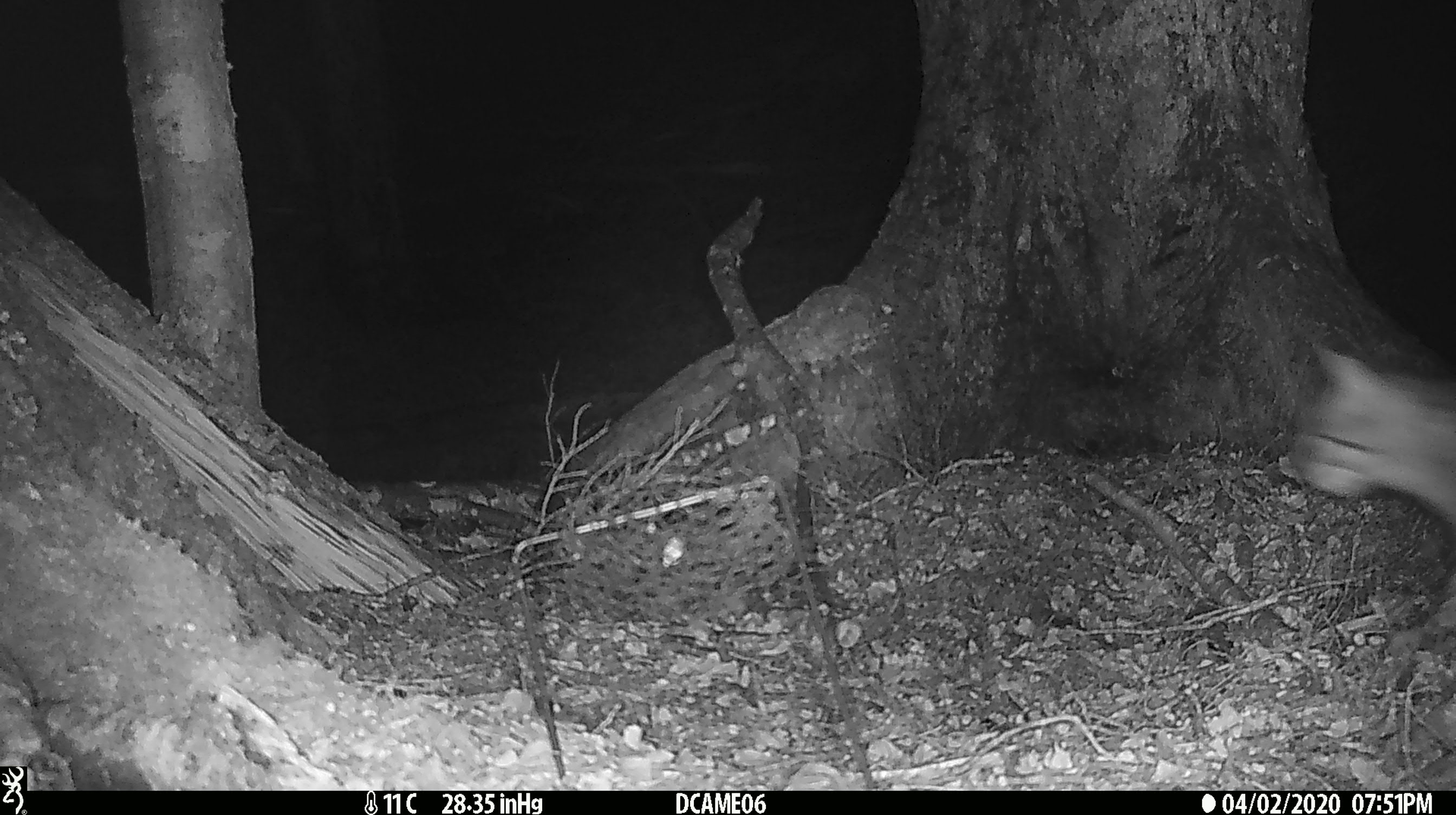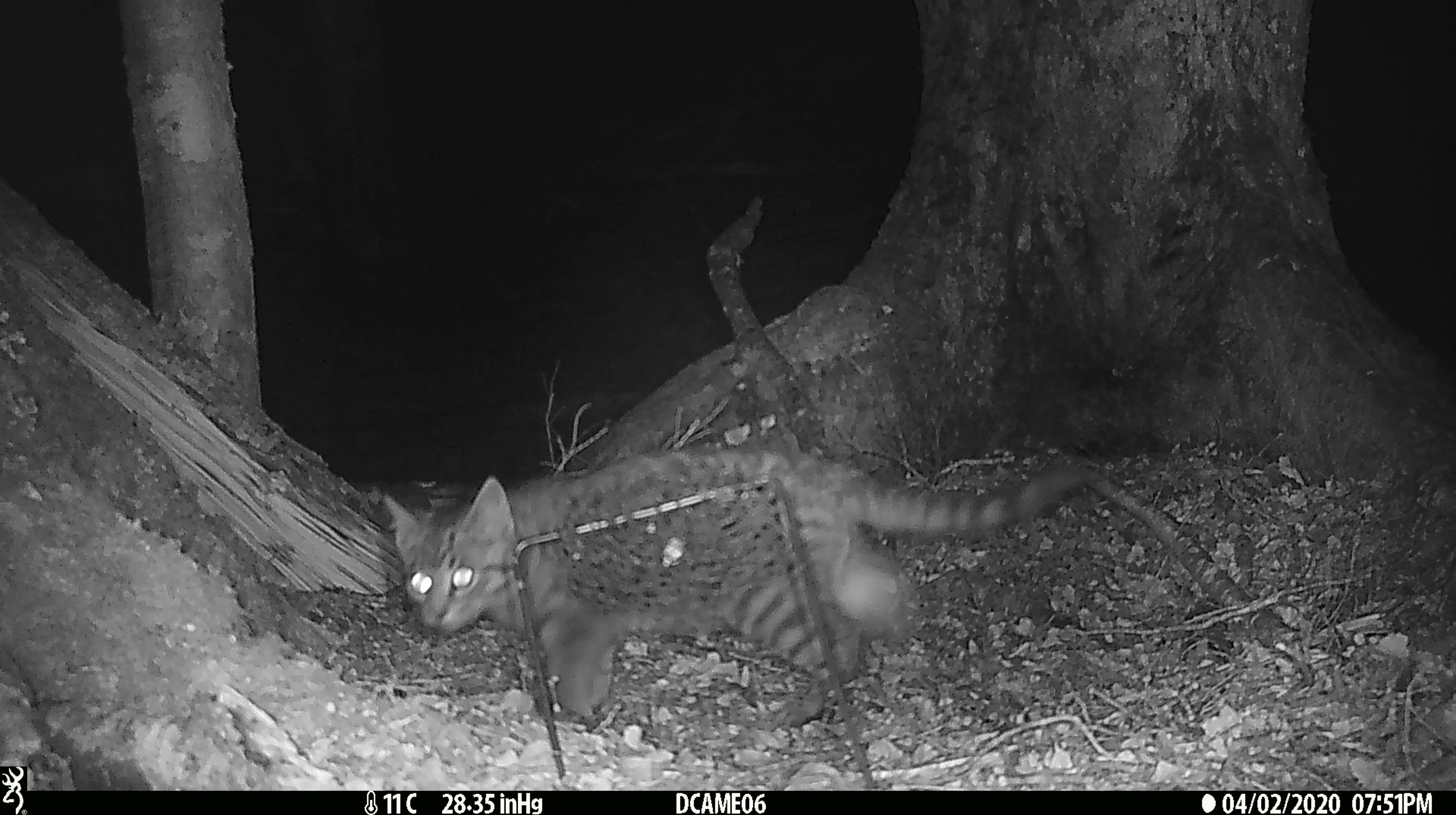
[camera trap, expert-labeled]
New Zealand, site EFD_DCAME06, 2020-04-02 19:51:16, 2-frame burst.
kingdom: Animalia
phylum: Chordata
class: Mammalia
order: Carnivora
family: Felidae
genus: Felis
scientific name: Felis catus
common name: domestic cat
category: cat